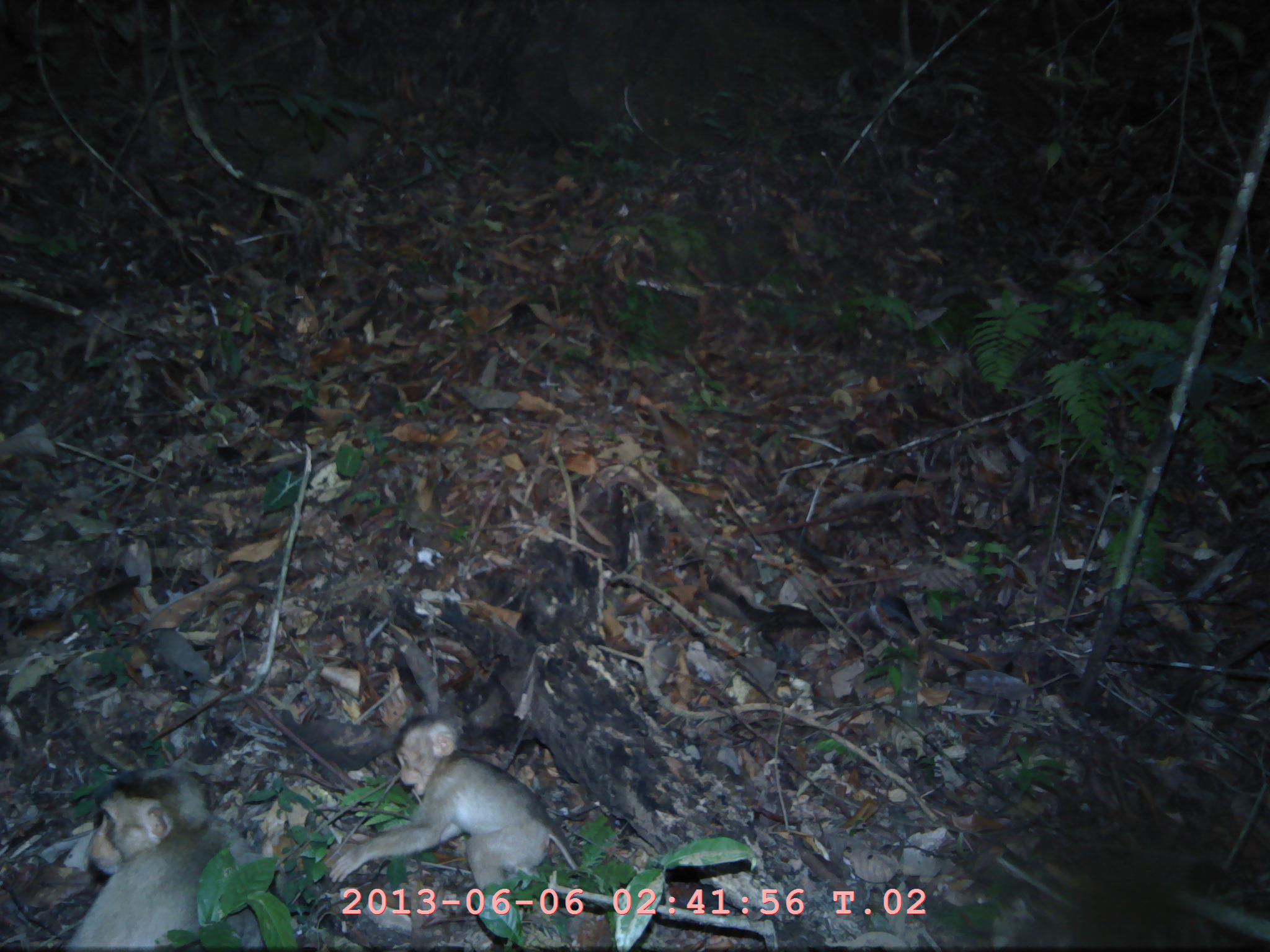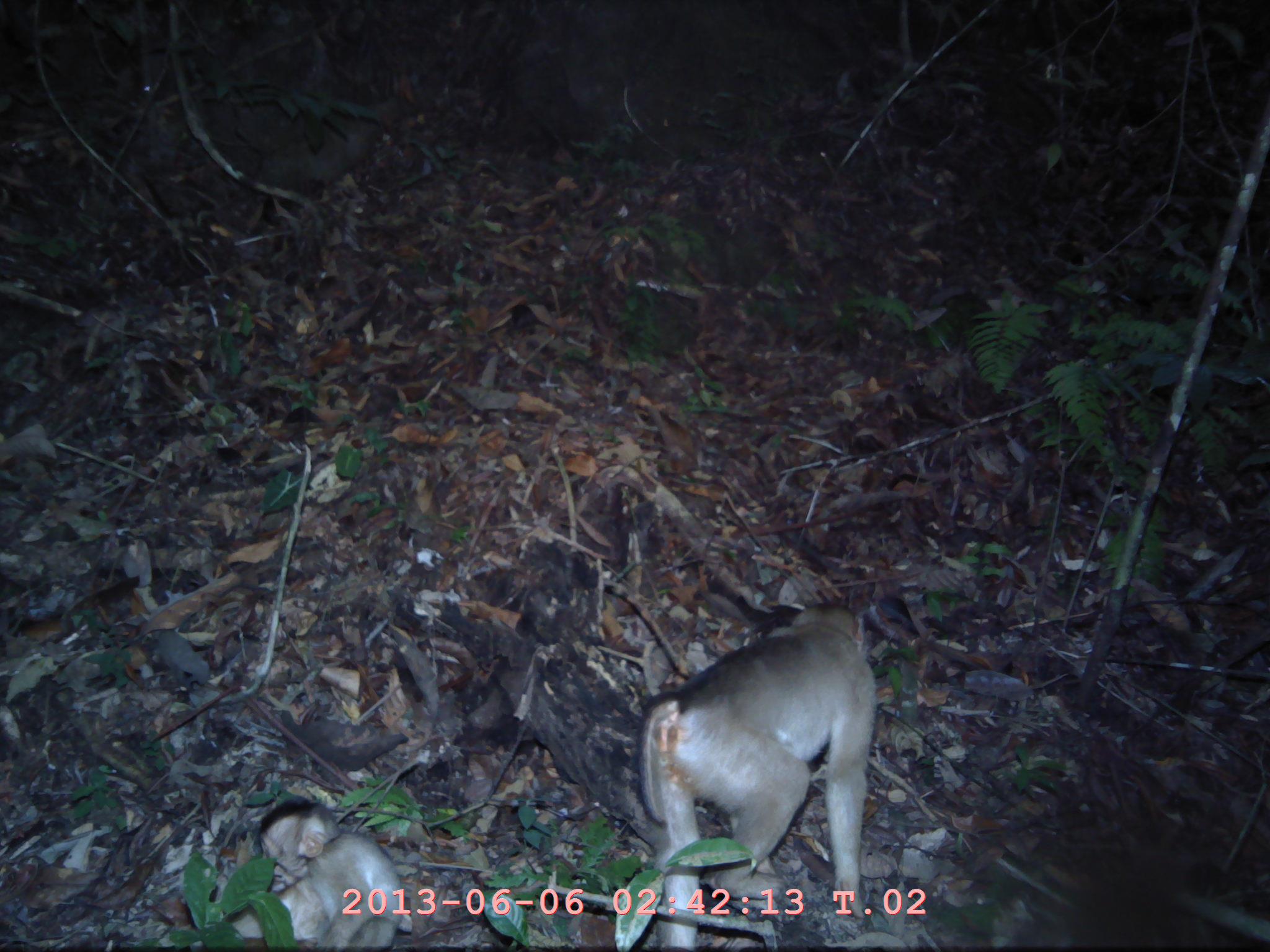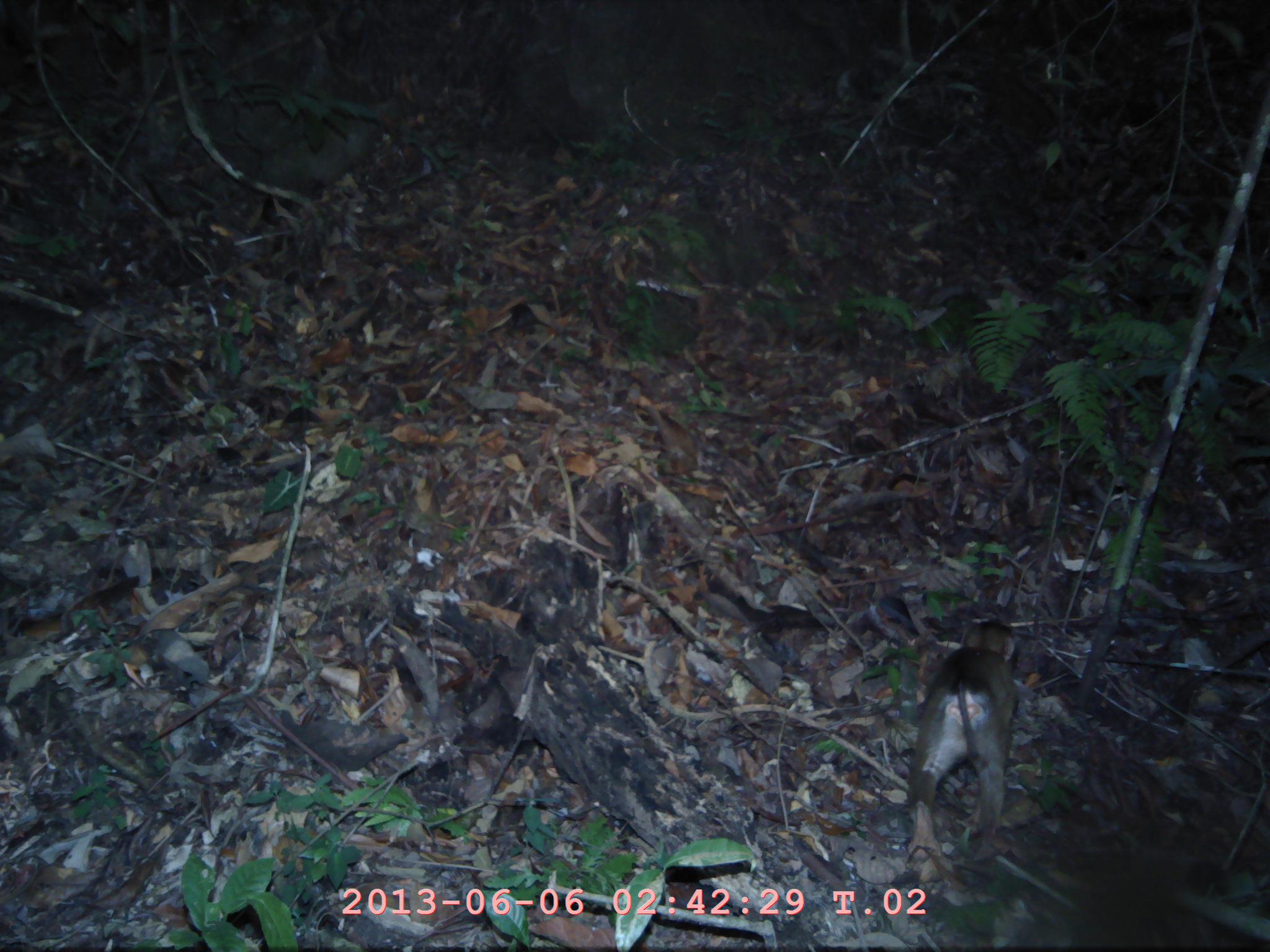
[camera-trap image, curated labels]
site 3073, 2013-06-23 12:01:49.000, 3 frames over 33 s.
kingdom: Animalia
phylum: Chordata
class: Mammalia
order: Primates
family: Cercopithecidae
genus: Macaca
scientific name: Macaca nemestrina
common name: southern pig-tailed macaque